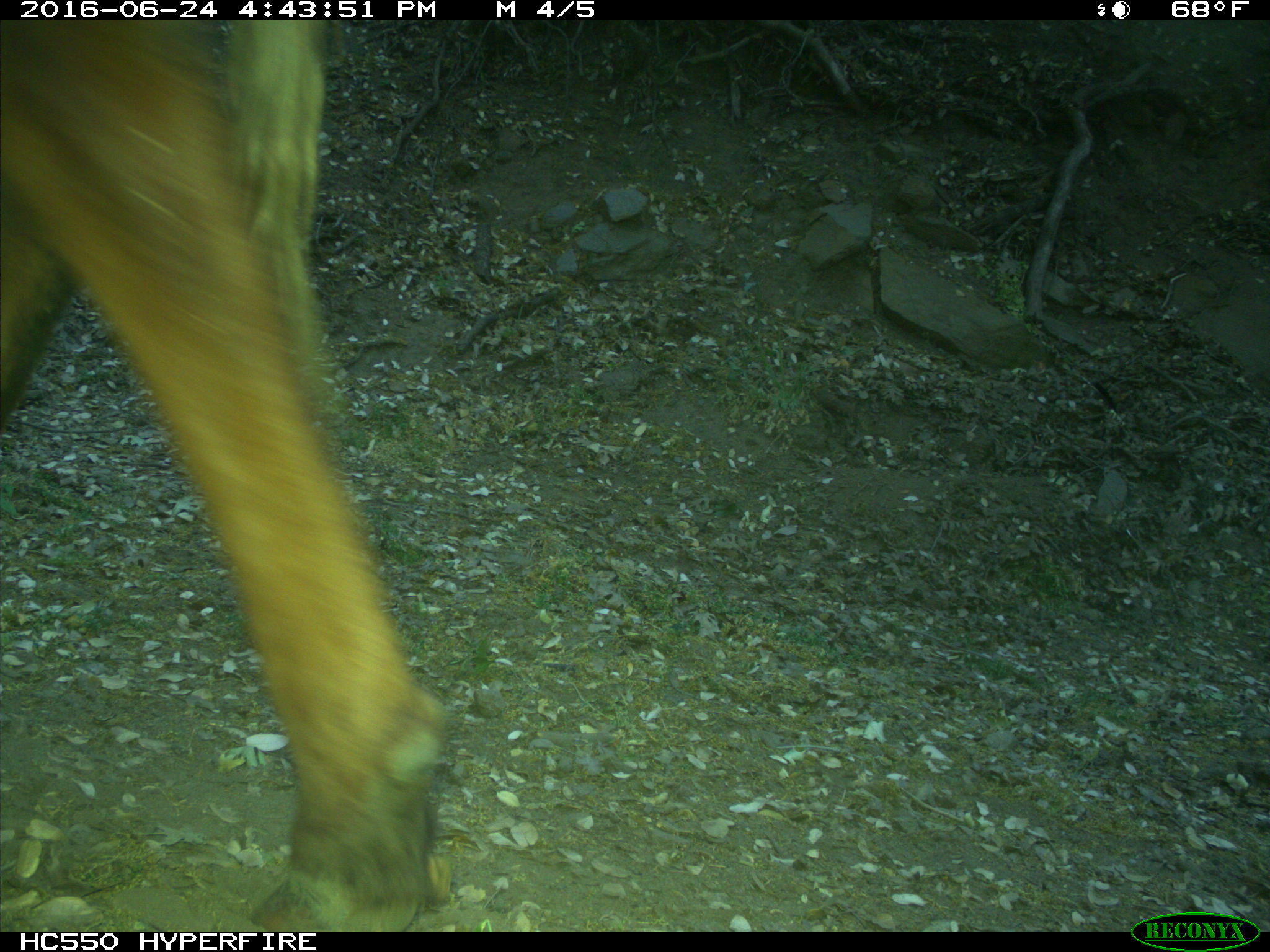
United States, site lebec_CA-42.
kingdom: Animalia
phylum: Chordata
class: Mammalia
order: Artiodactyla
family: Bovidae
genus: Bos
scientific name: Bos taurus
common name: domestic cow